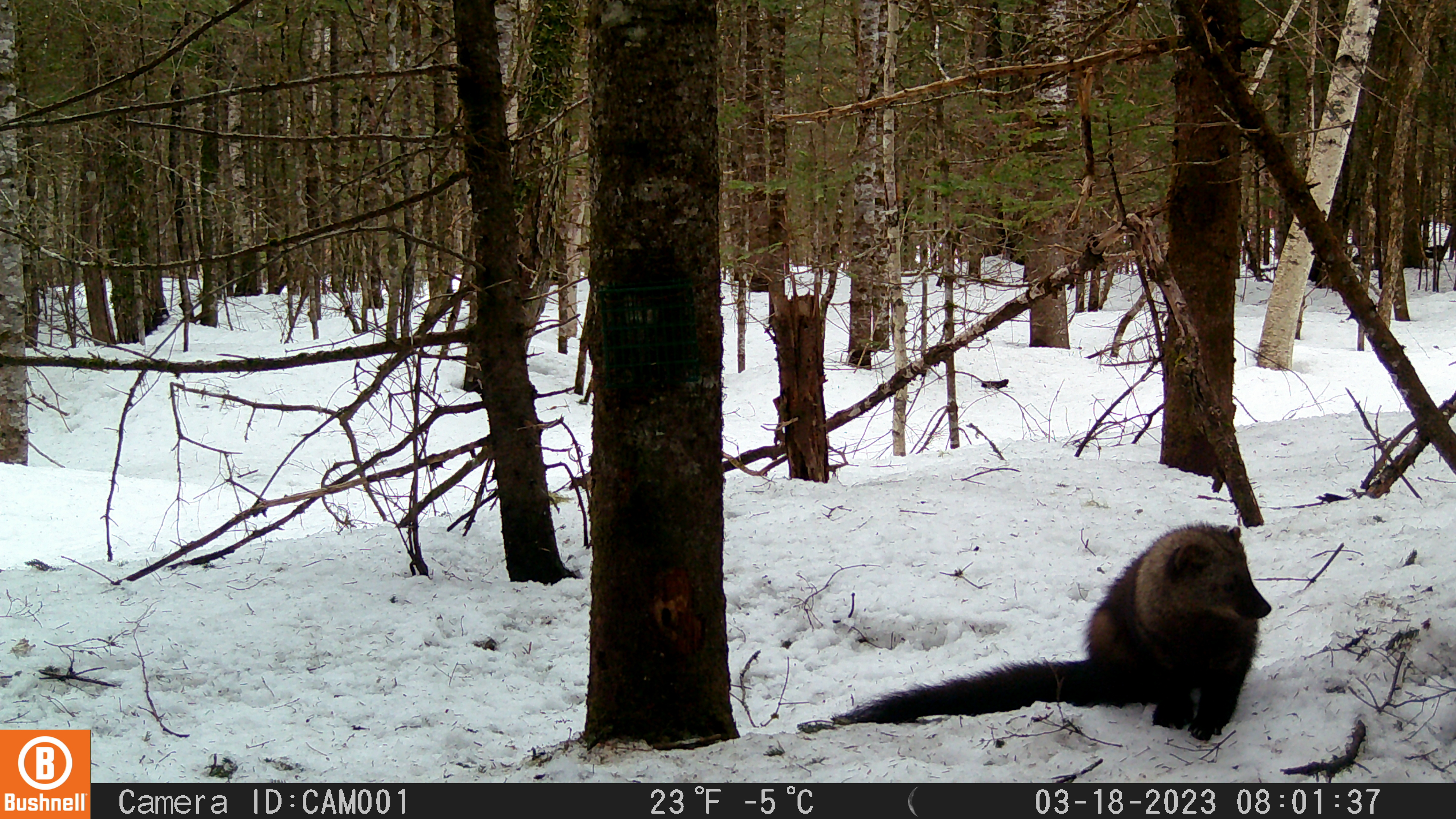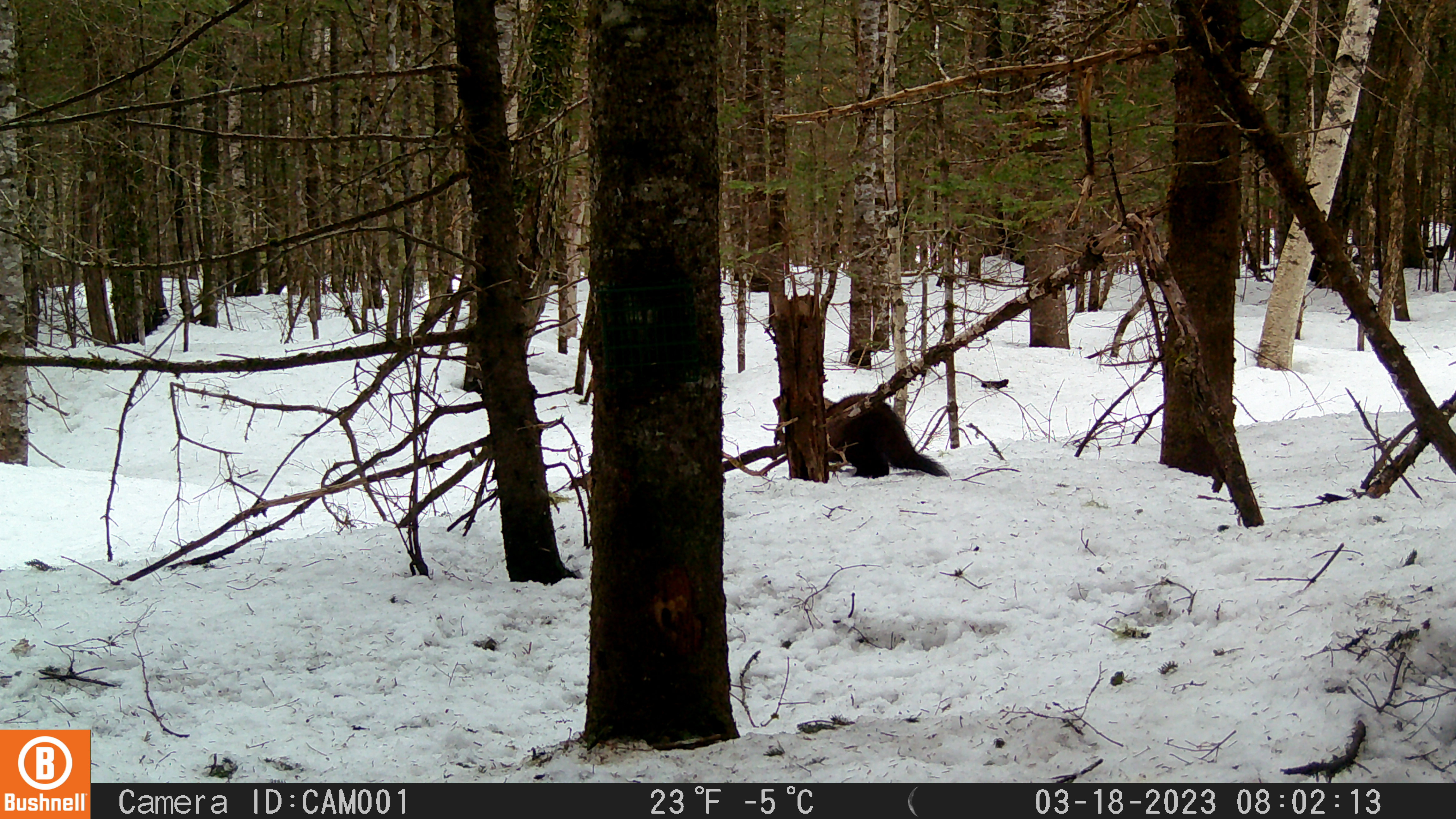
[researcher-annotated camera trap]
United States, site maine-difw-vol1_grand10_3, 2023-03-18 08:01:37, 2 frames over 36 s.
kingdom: Animalia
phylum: Chordata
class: Mammalia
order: Carnivora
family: Mustelidae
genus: Pekania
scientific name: Pekania pennanti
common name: fisher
Fisher (Pekania pennanti).